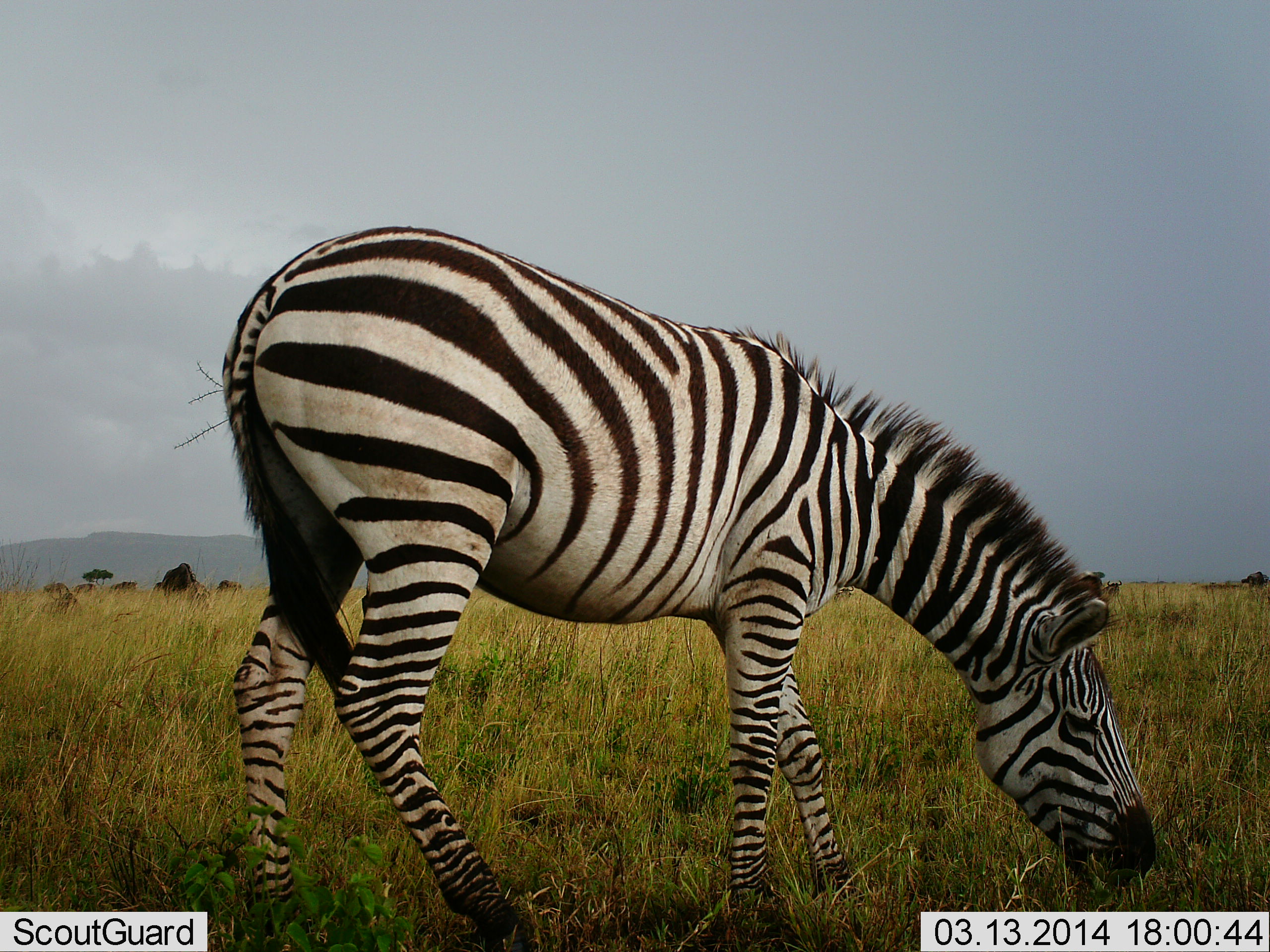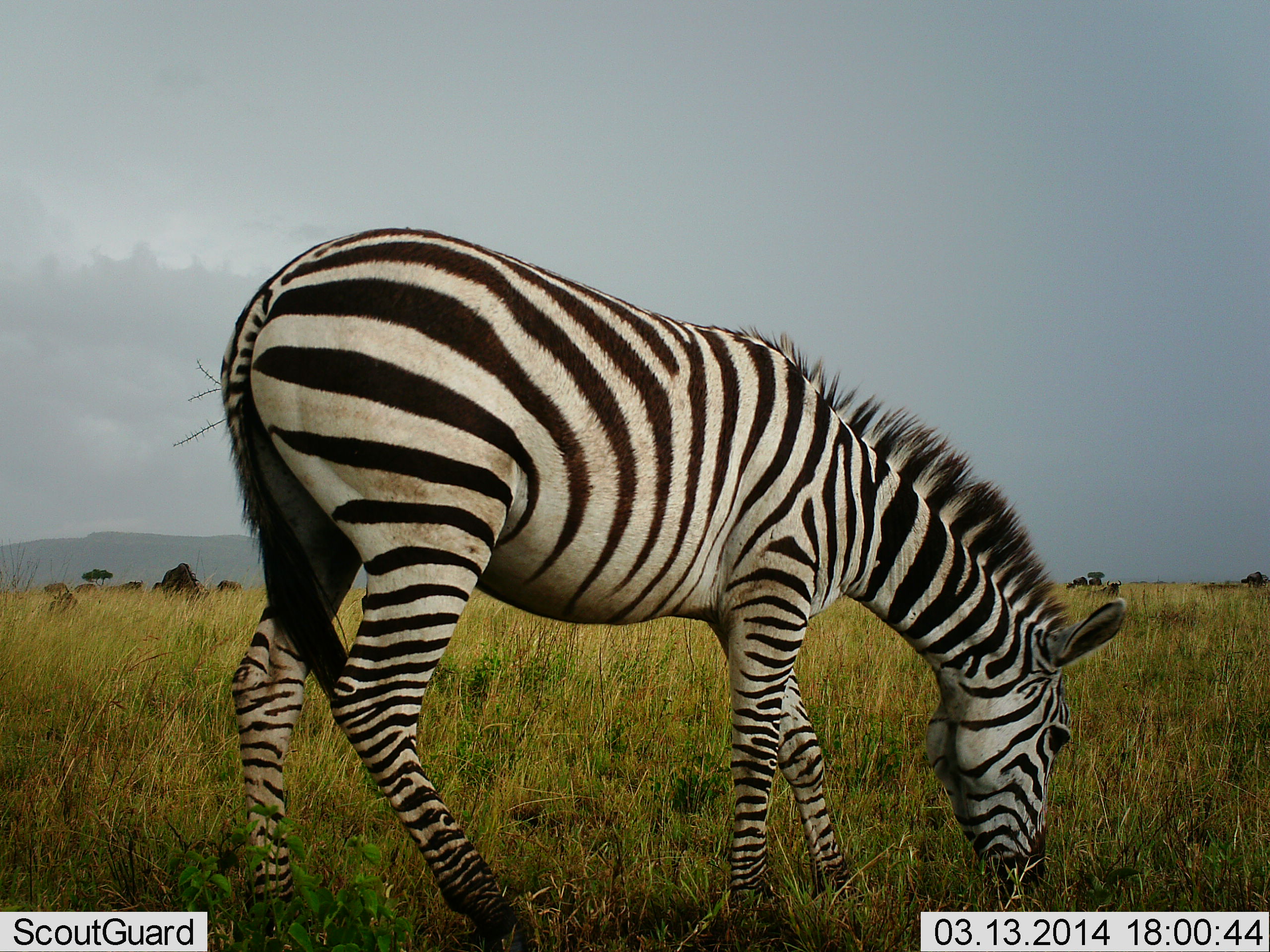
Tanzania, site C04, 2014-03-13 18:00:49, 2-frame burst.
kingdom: Animalia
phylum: Chordata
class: Mammalia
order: Perissodactyla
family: Equidae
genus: Equus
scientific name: Equus quagga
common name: plains zebra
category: zebra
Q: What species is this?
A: Zebra (plains zebra) (Equus quagga).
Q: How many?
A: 1.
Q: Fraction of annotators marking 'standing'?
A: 9%.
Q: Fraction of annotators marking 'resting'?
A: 0%.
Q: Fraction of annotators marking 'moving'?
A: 0%.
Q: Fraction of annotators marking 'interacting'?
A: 0%.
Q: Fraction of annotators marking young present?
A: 0%.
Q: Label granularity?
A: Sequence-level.